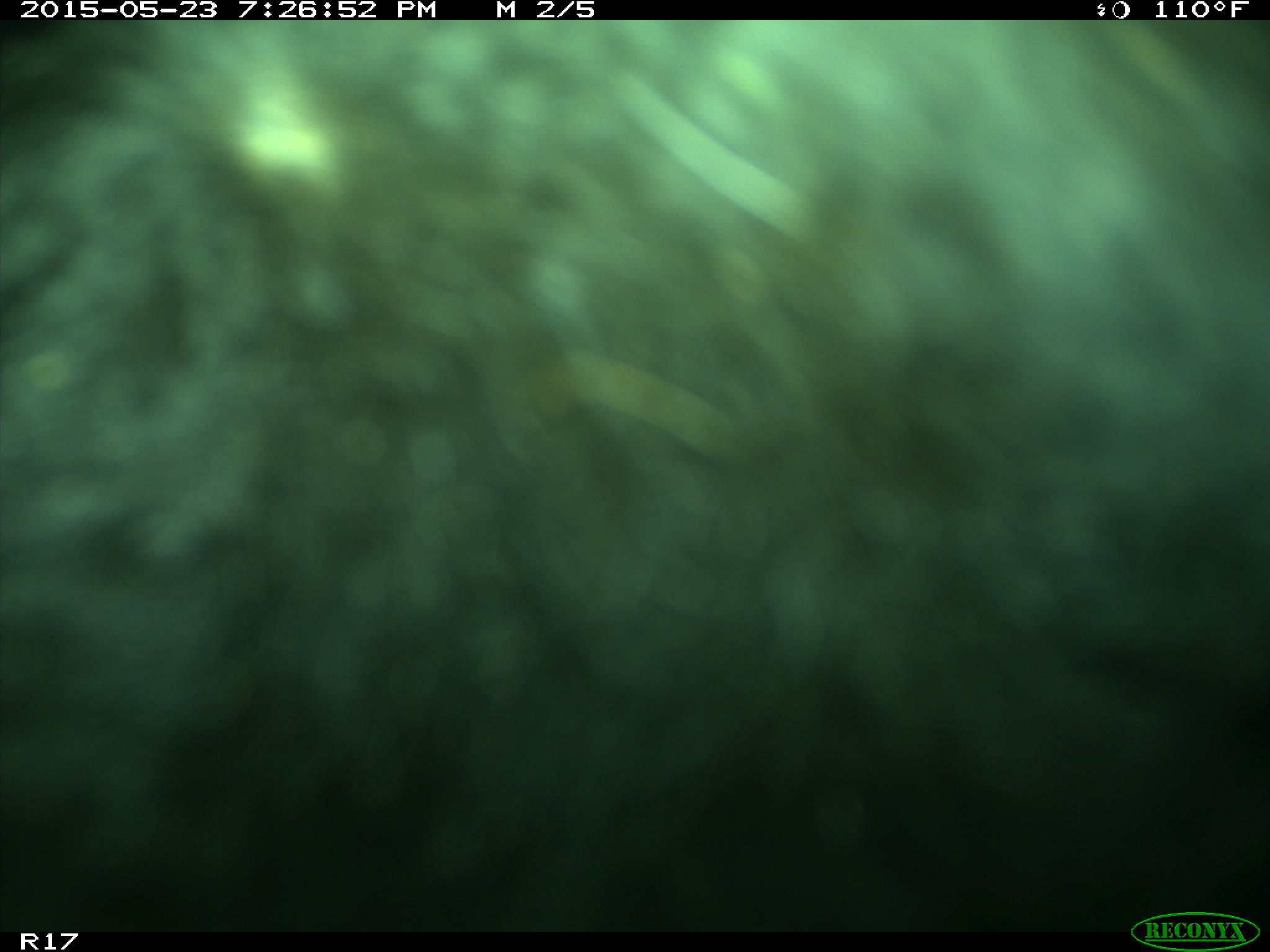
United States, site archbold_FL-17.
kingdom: Animalia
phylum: Chordata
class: Mammalia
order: Artiodactyla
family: Bovidae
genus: Bos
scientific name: Bos taurus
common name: domestic cow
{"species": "Bos taurus (domestic cow)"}